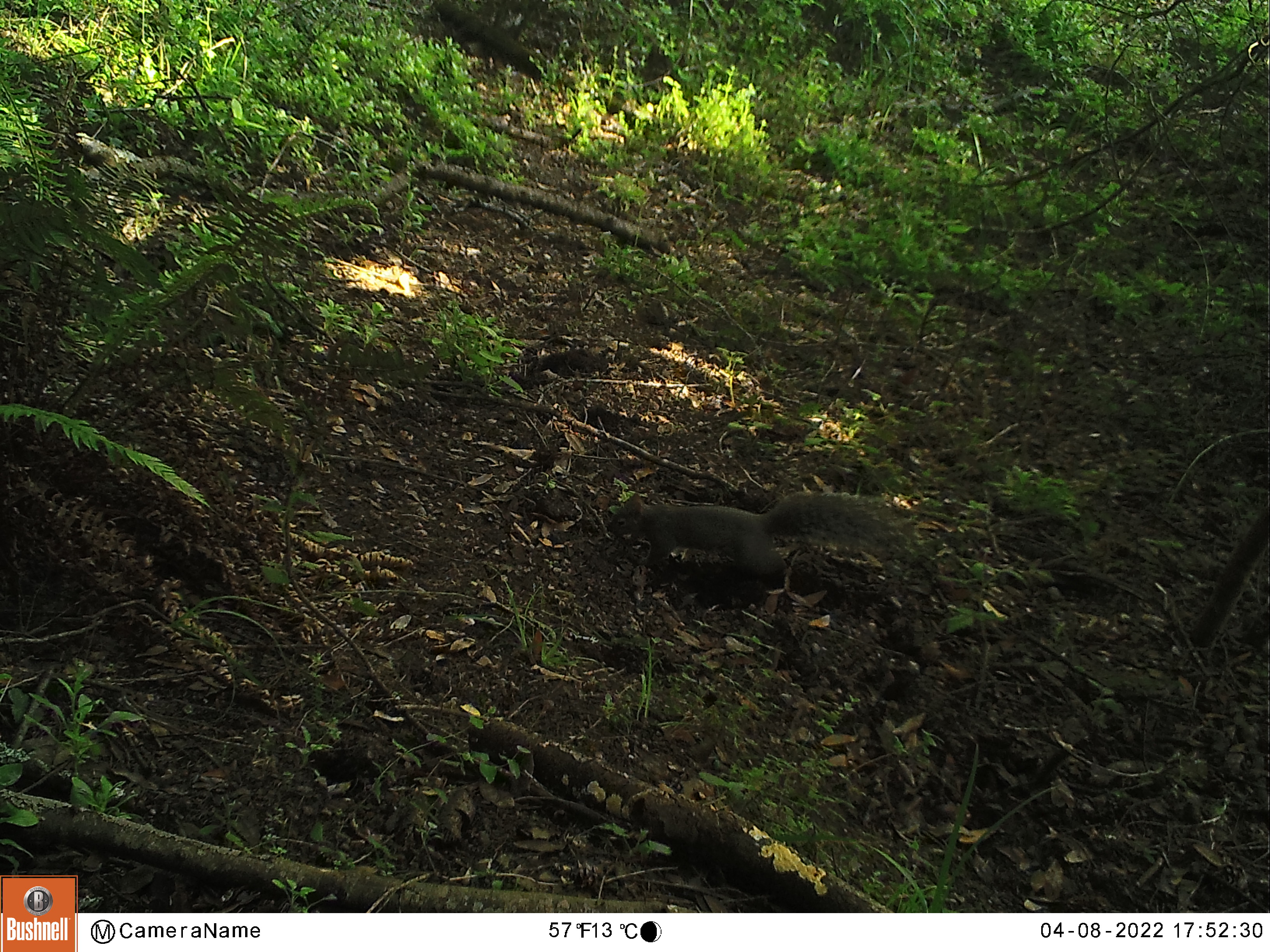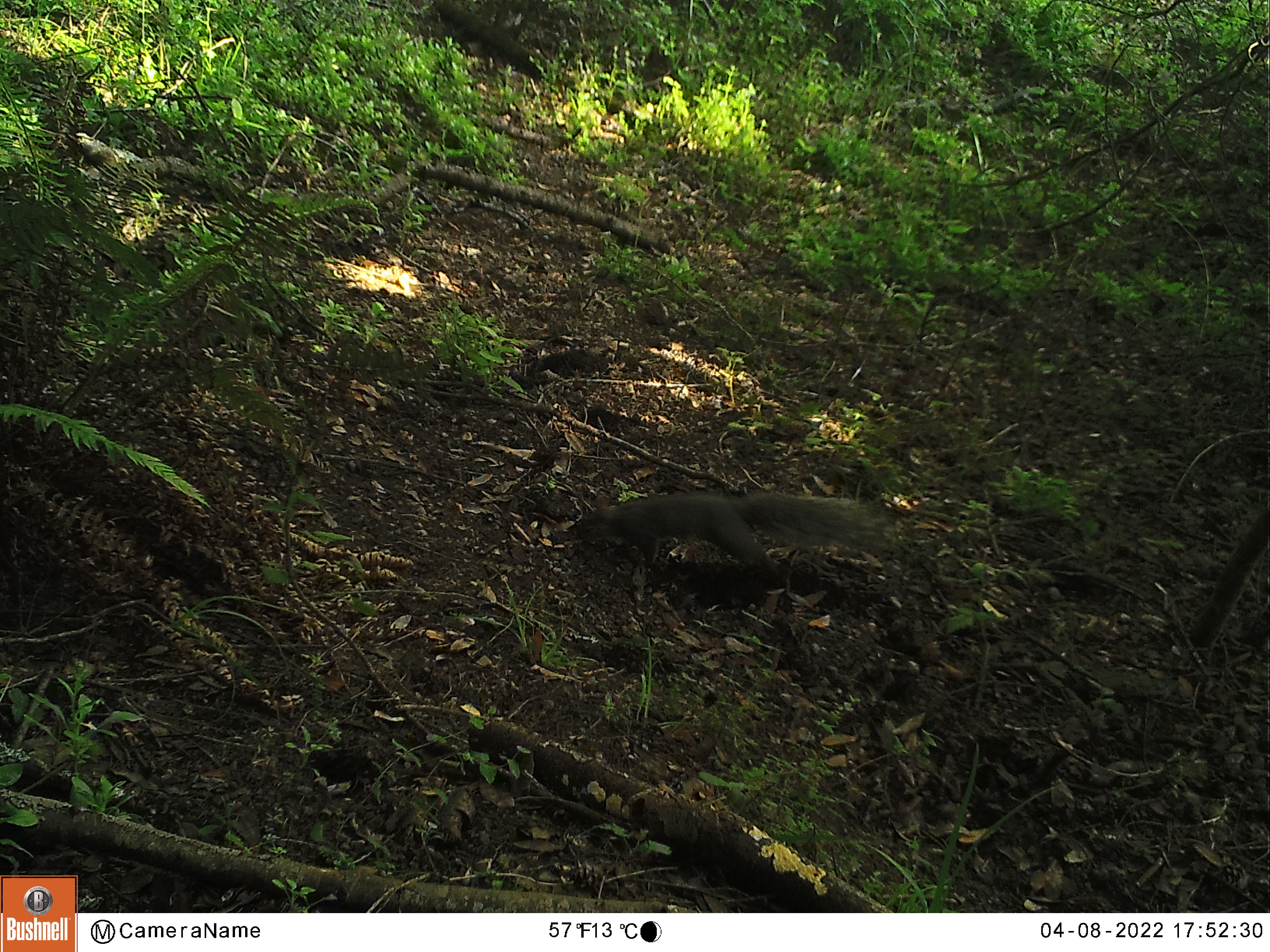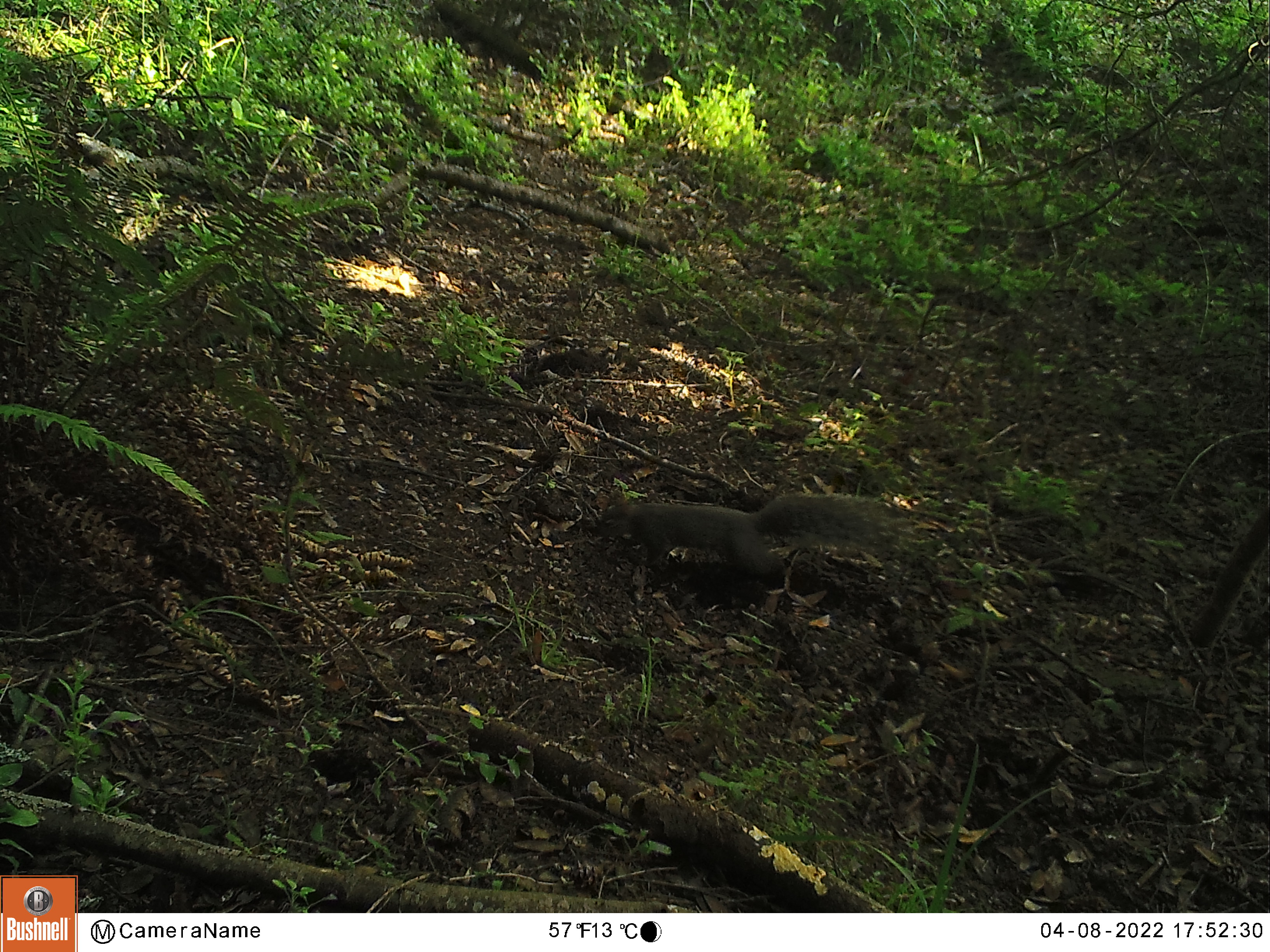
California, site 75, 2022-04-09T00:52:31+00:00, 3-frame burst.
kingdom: Animalia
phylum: Chordata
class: Mammalia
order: Rodentia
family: Sciuridae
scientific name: Sciuridae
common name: squirrel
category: unknown squirrel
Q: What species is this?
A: Unknown squirrel (squirrel) (Sciuridae).